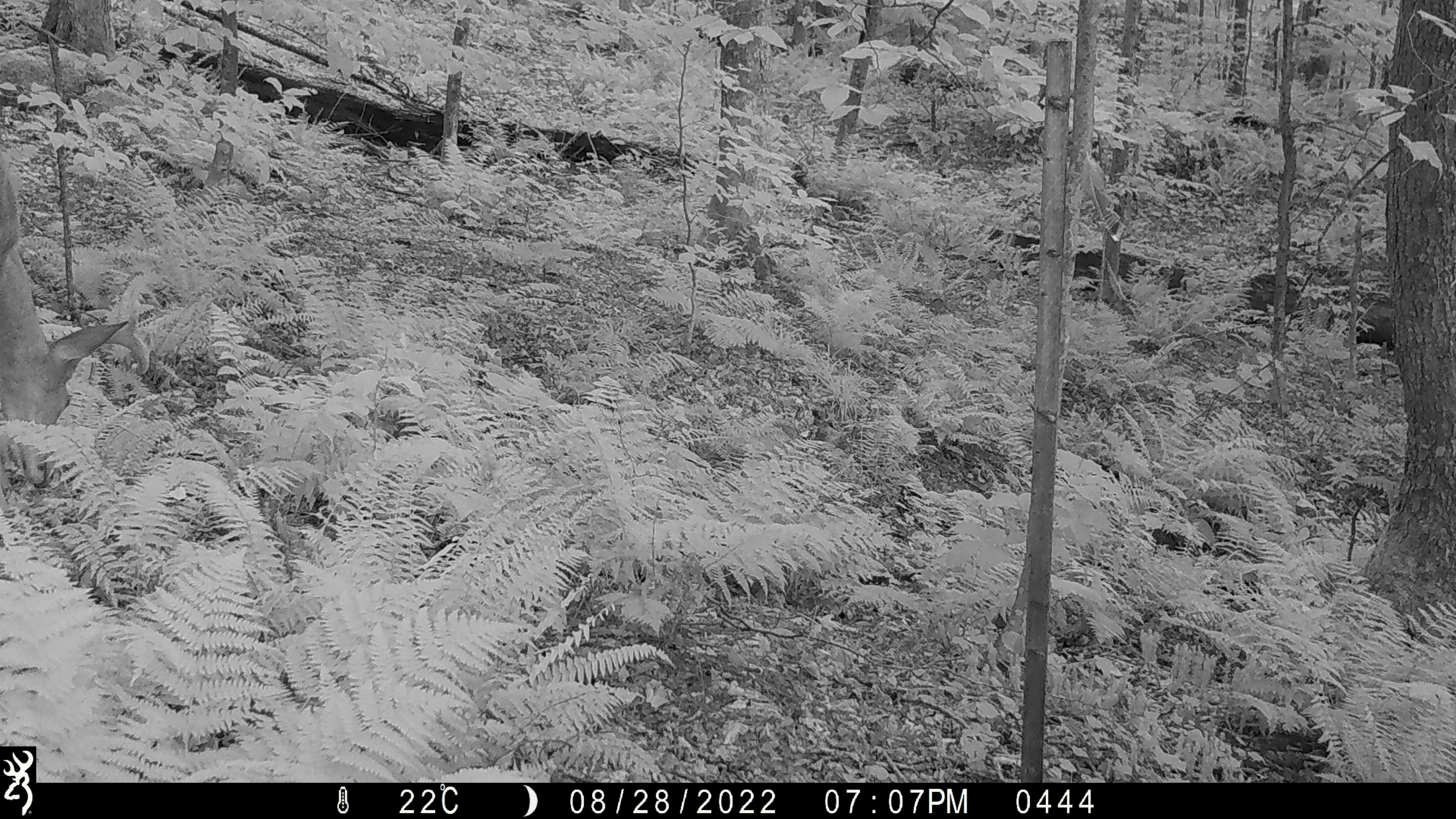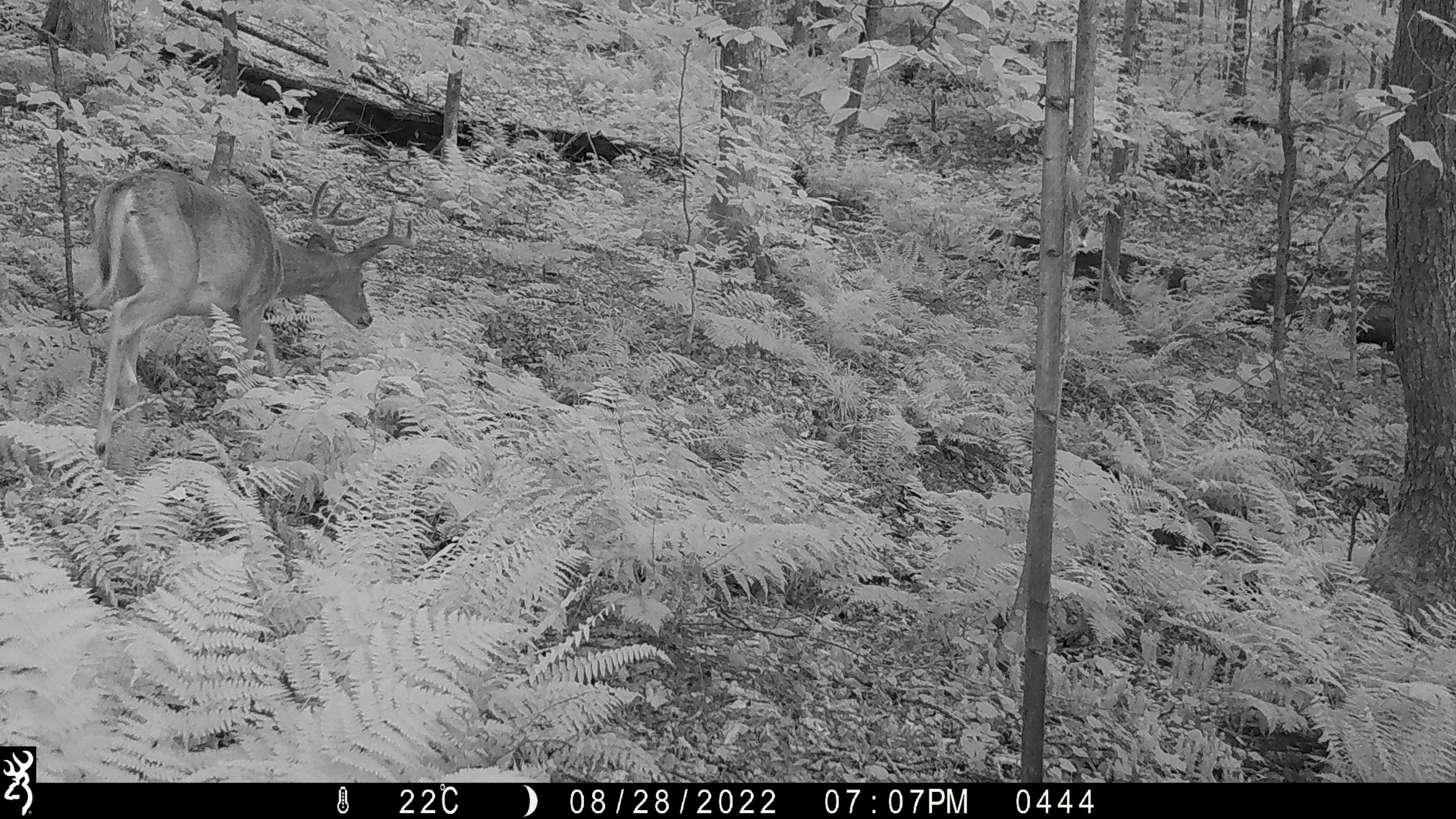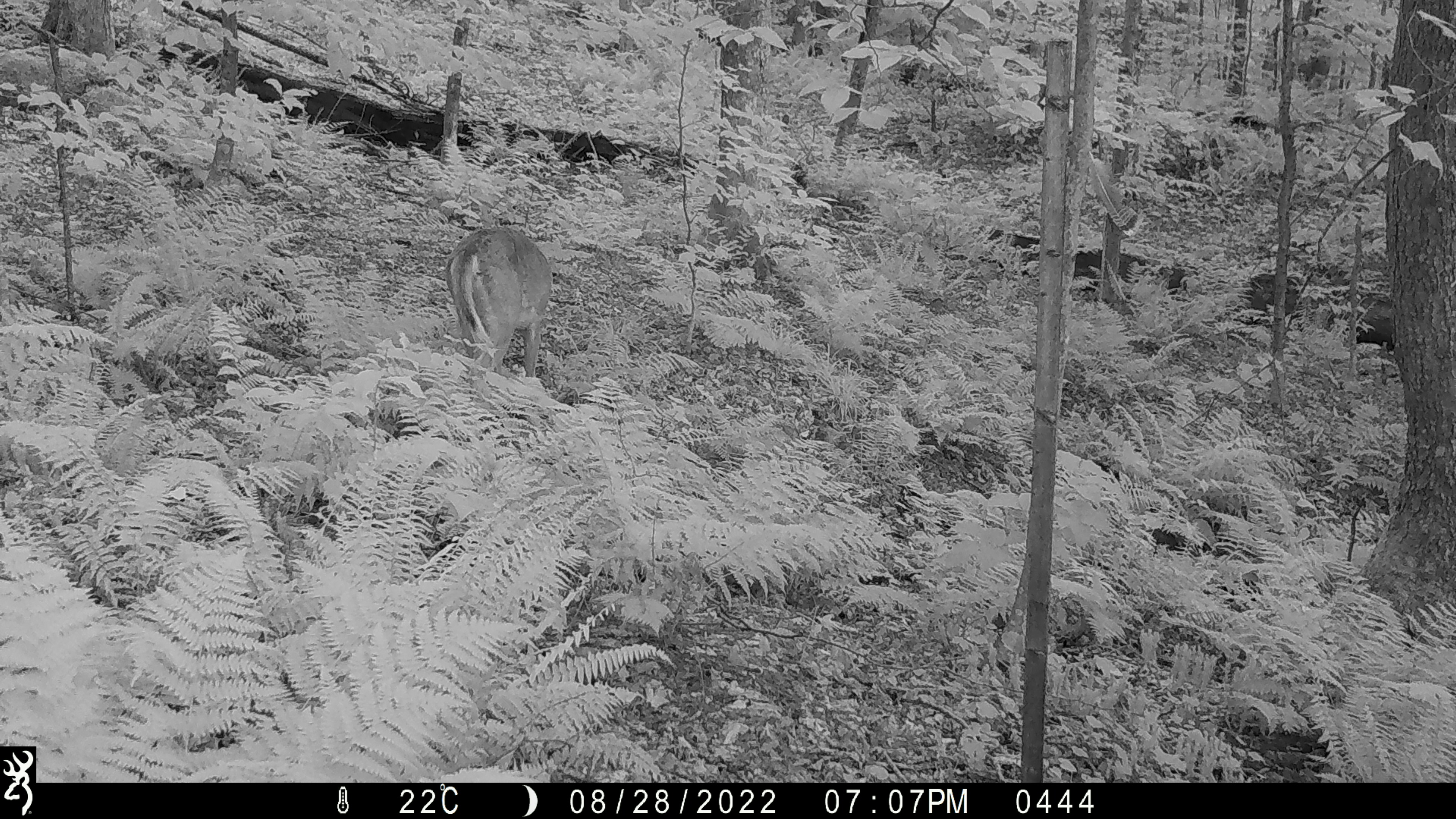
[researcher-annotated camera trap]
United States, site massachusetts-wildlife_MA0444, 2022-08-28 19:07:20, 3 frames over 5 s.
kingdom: Animalia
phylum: Chordata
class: Mammalia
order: Artiodactyla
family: Cervidae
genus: Odocoileus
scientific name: Odocoileus virginianus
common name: white-tailed deer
White-tailed deer (Odocoileus virginianus).